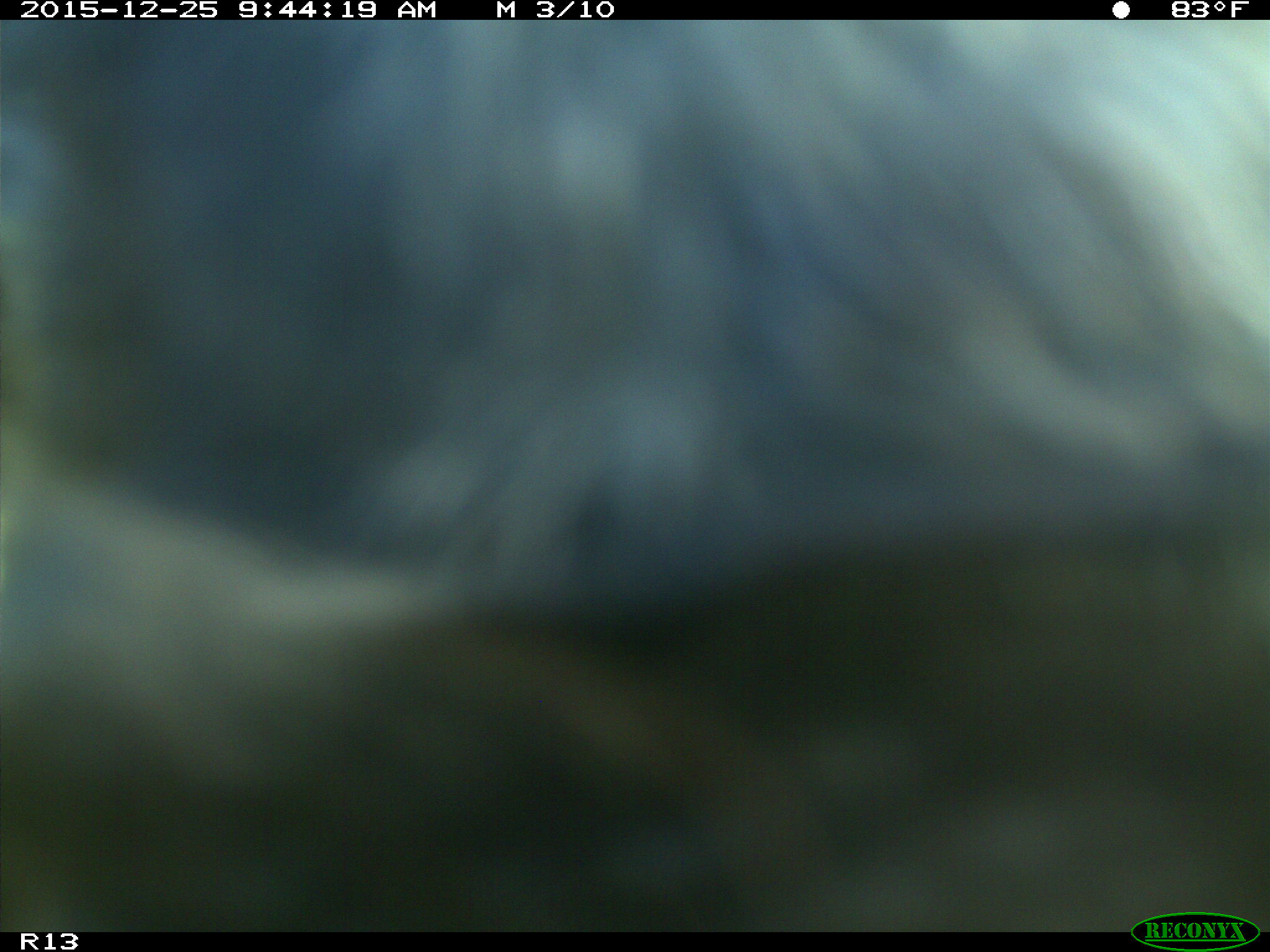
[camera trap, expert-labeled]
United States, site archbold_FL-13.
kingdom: Animalia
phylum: Chordata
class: Mammalia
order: Artiodactyla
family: Bovidae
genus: Bos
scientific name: Bos taurus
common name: domestic cow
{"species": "Bos taurus (domestic cow)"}